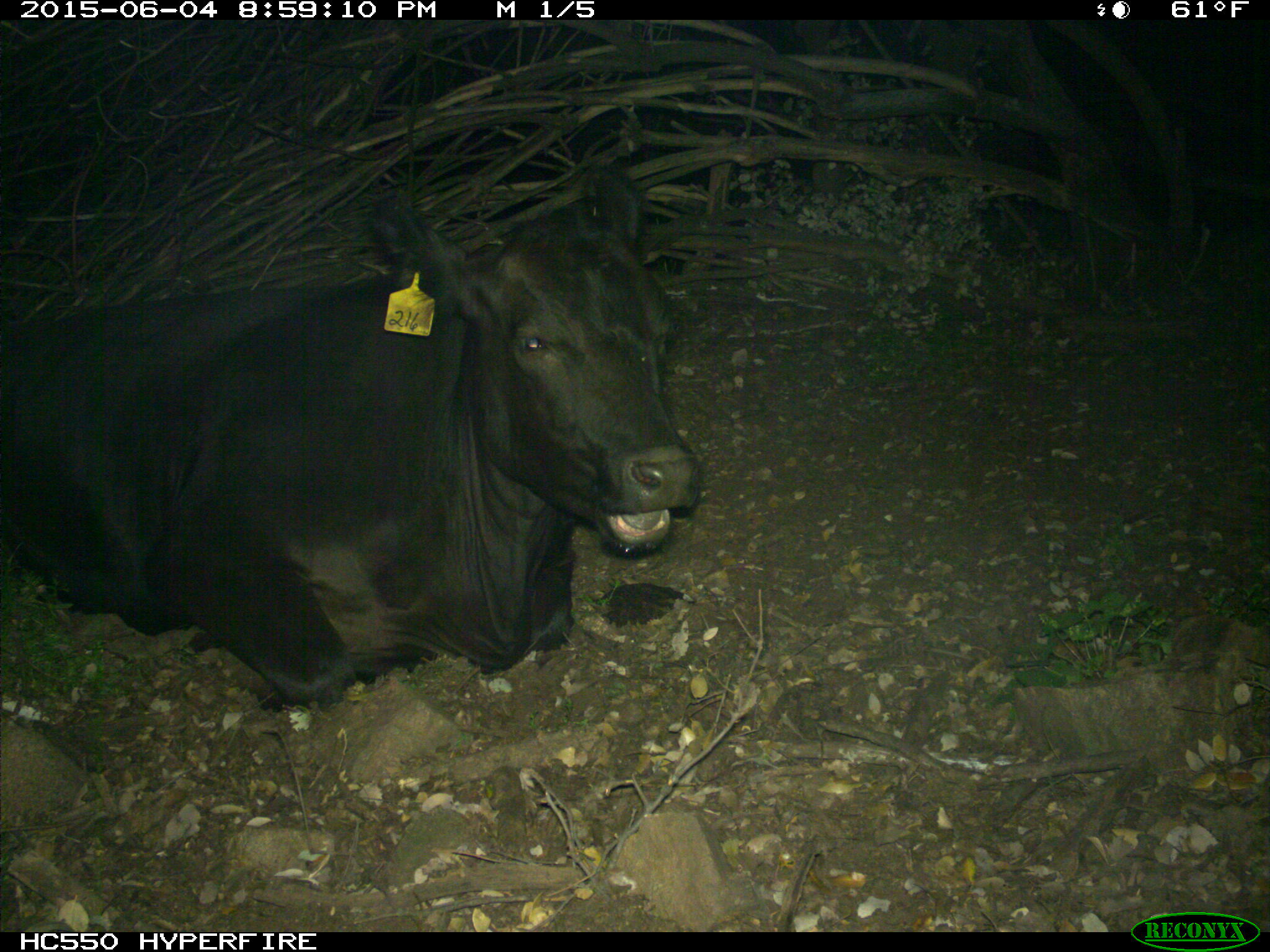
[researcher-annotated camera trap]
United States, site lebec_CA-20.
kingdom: Animalia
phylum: Chordata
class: Mammalia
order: Artiodactyla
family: Bovidae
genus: Bos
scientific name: Bos taurus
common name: domestic cow